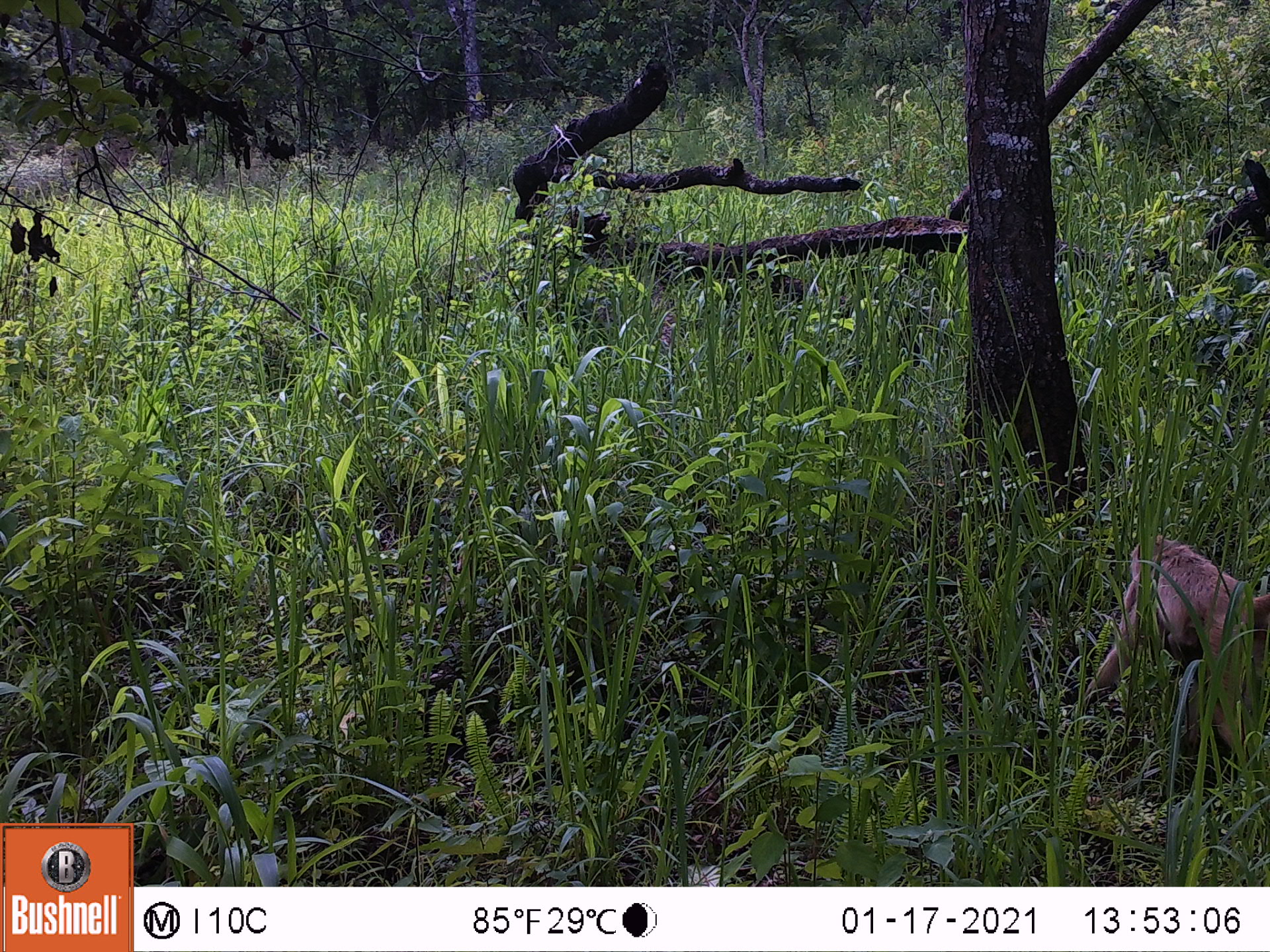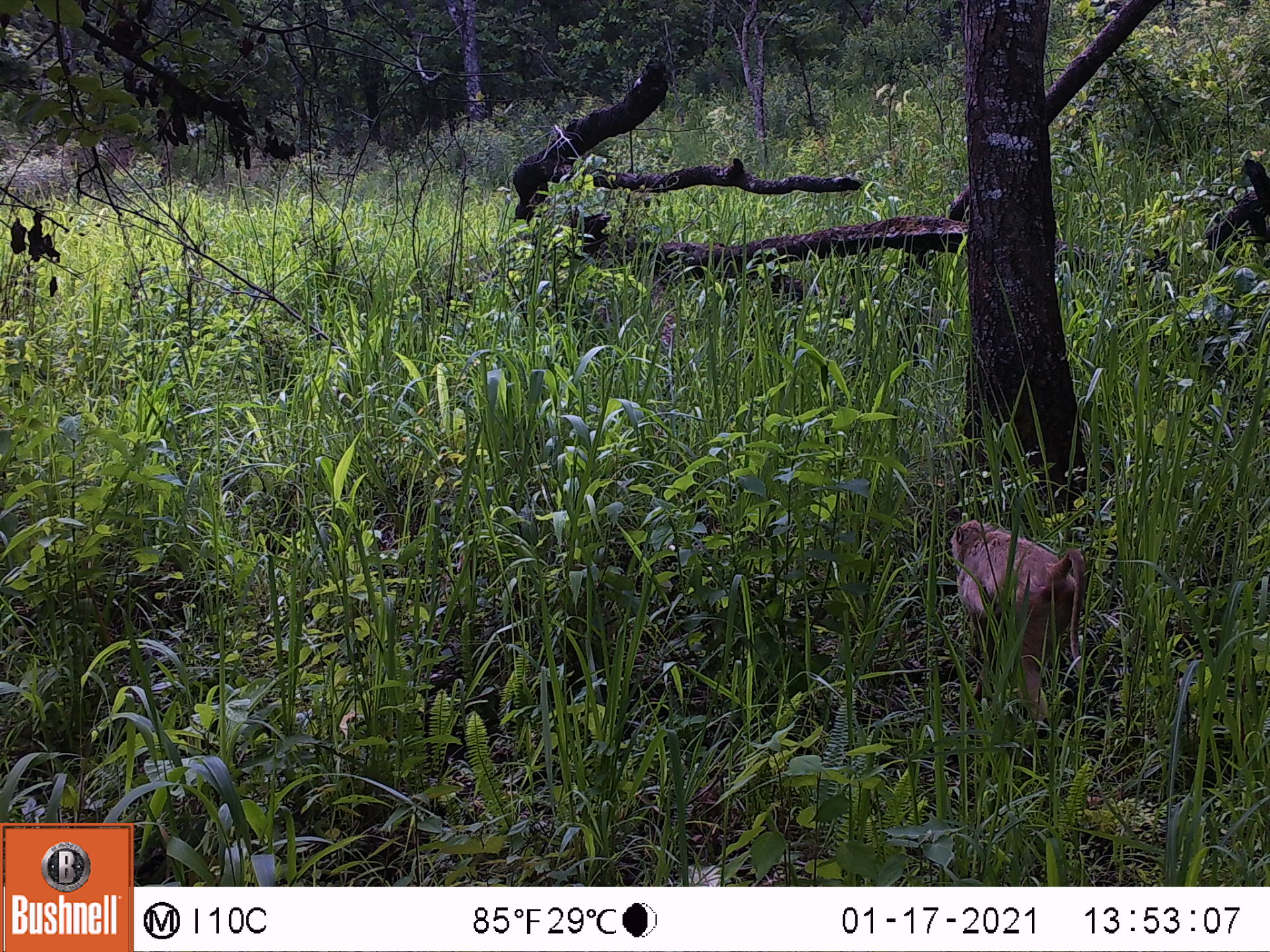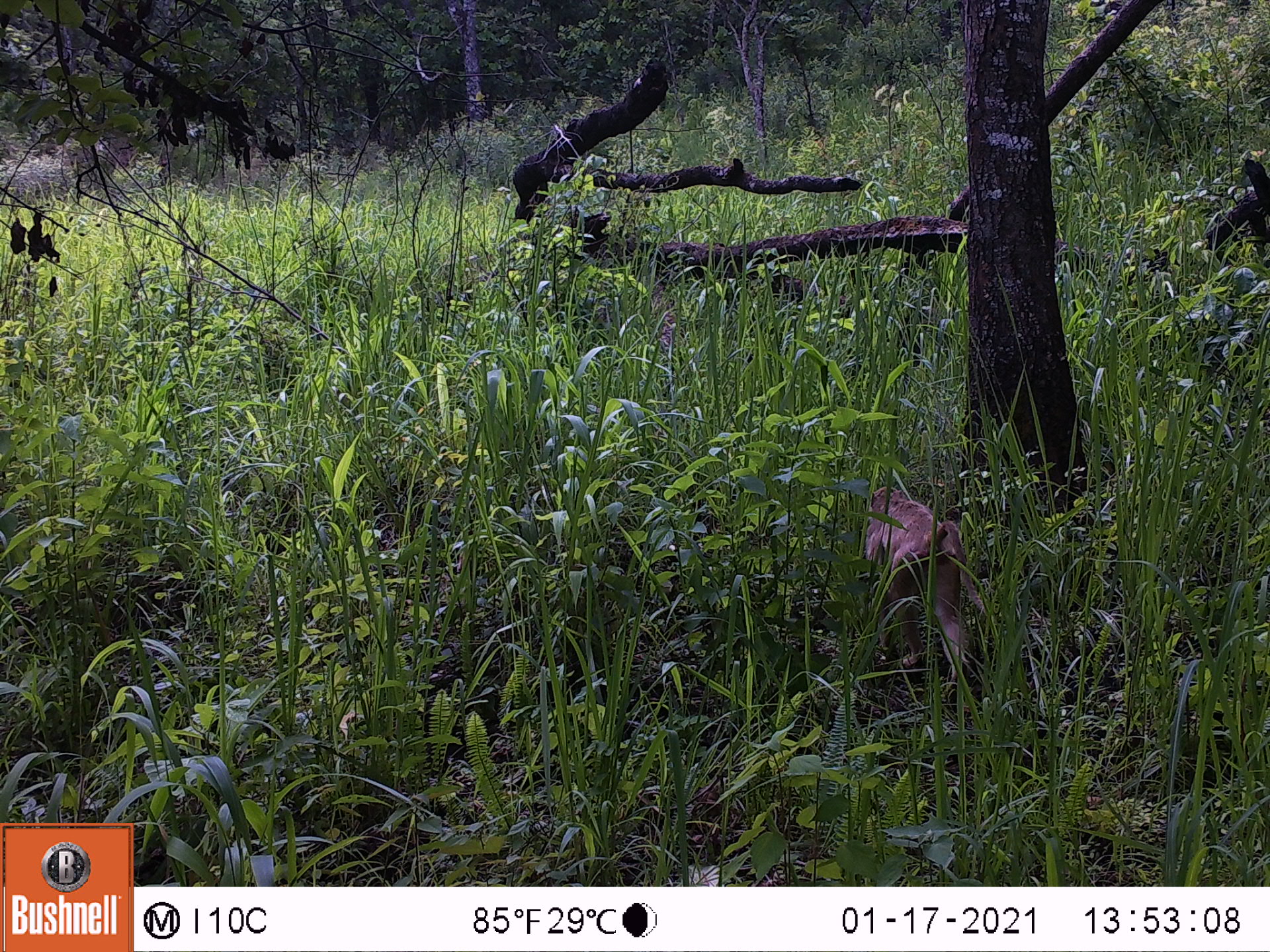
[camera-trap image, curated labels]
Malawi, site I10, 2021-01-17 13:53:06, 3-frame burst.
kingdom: Animalia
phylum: Chordata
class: Mammalia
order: Primates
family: Cercopithecidae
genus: Papio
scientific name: Papio cynocephalus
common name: yellow baboon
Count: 1.